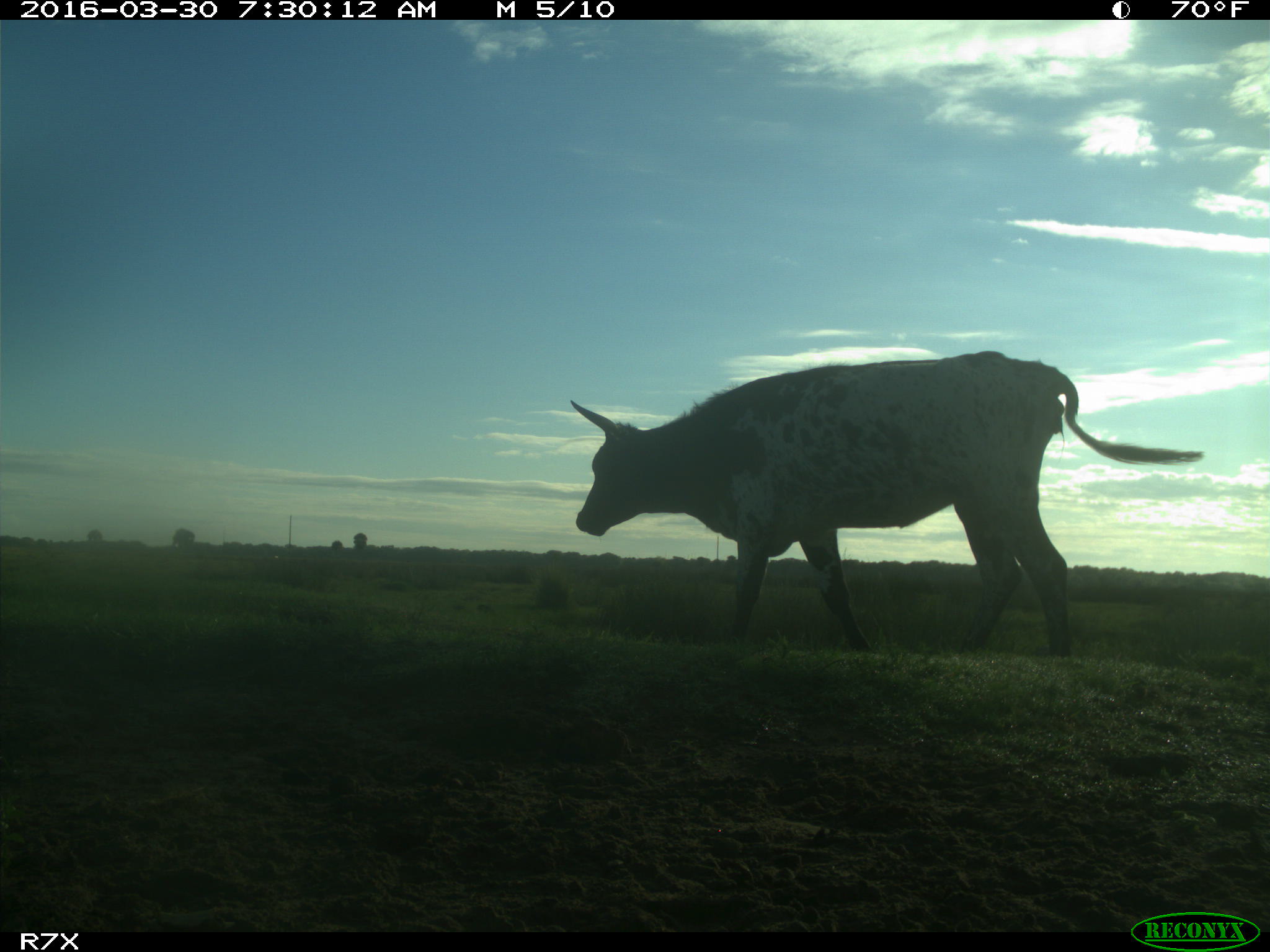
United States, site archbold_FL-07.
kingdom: Animalia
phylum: Chordata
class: Mammalia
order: Artiodactyla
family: Bovidae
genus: Bos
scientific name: Bos taurus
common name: domestic cow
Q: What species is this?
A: Bos taurus (domestic cow).